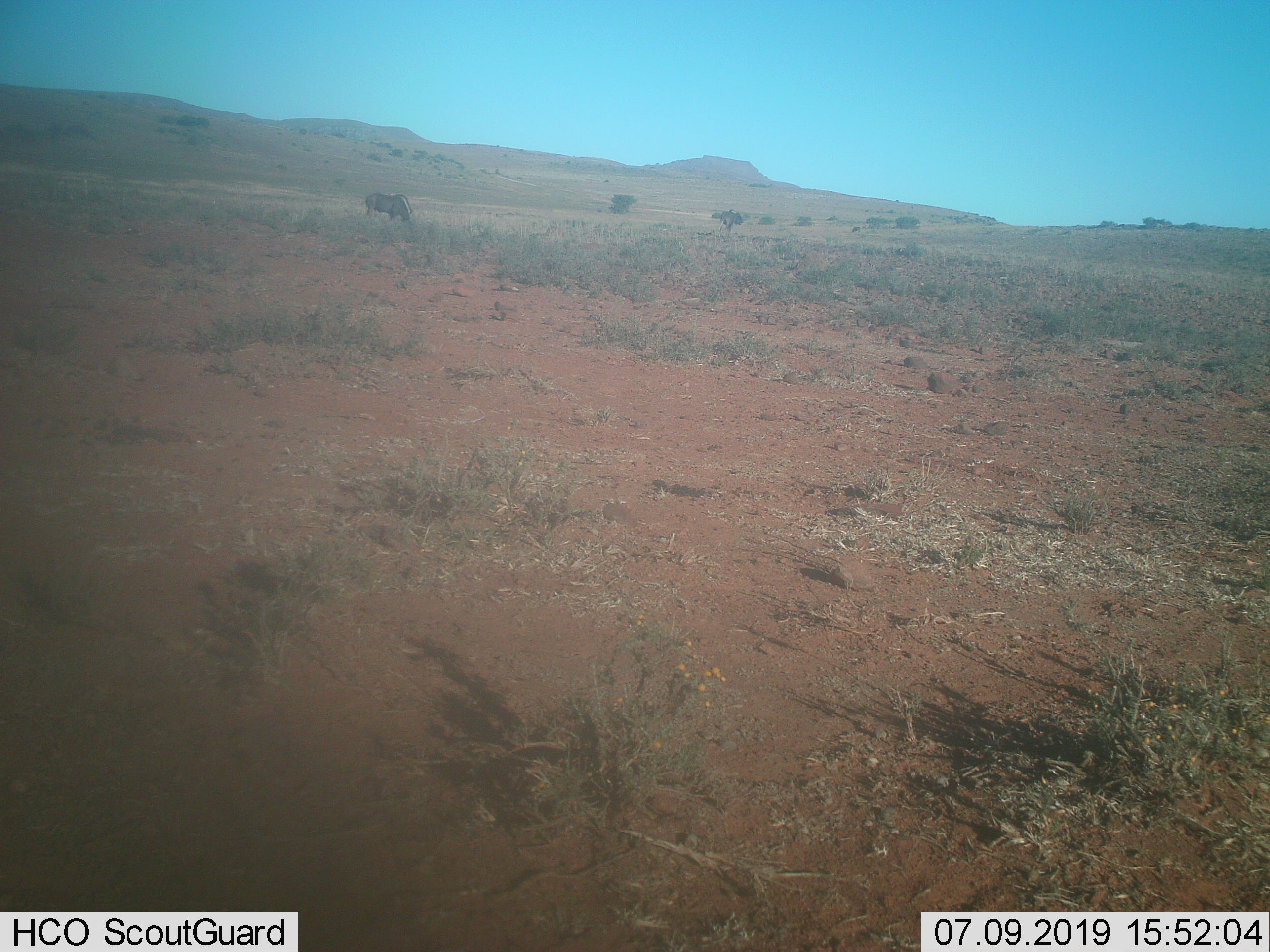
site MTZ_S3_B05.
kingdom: Animalia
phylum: Chordata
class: Mammalia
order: Artiodactyla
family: Bovidae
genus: Connochaetes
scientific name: Connochaetes gnou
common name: black wildebeest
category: wildebeestblack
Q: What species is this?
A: Wildebeestblack (black wildebeest) (Connochaetes gnou).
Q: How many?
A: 2.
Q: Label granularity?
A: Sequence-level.